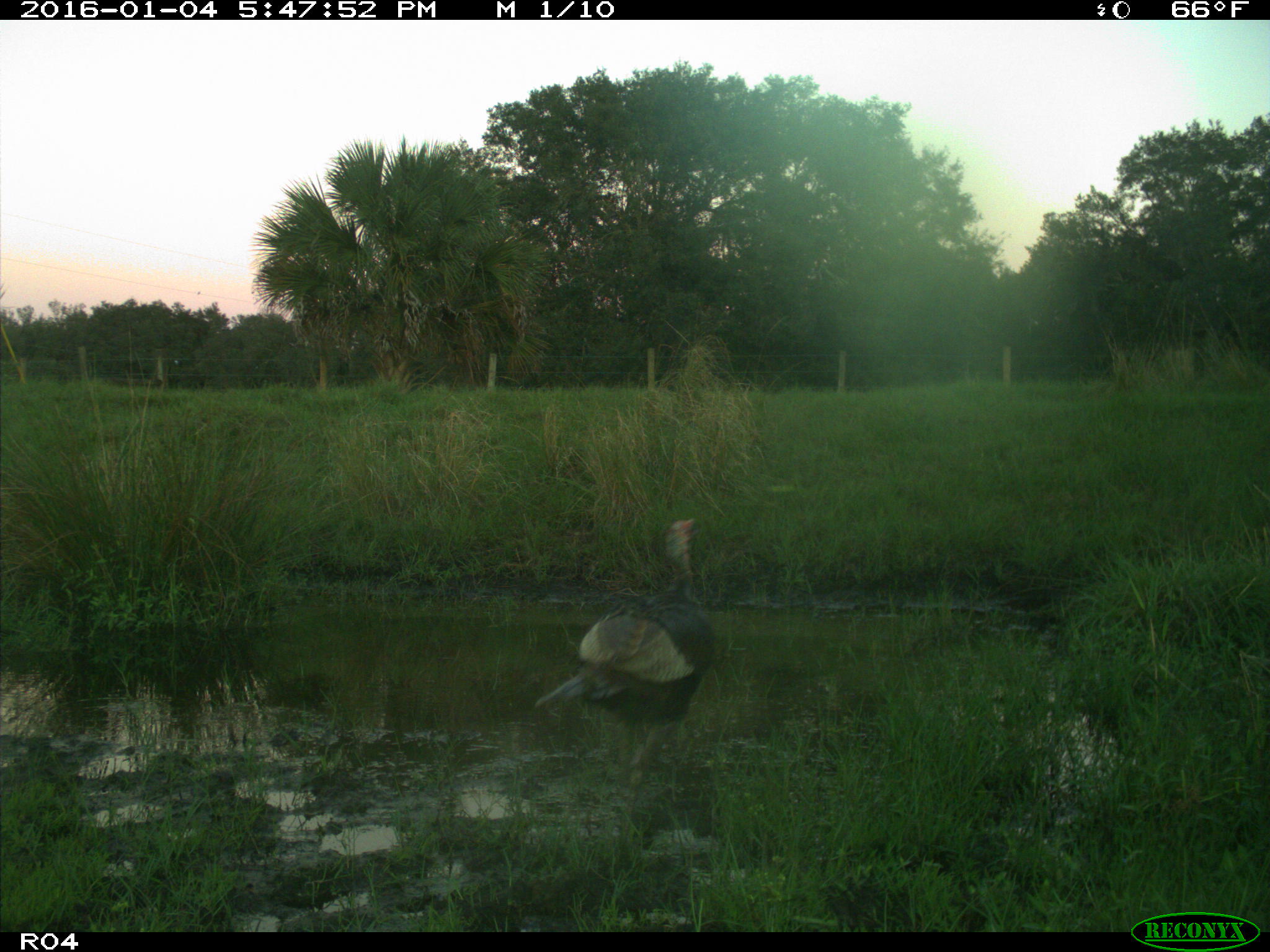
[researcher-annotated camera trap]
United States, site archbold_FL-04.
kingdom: Animalia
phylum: Chordata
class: Aves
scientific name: Aves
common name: birds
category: unidentified bird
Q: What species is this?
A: Unidentified bird (birds) (Aves).